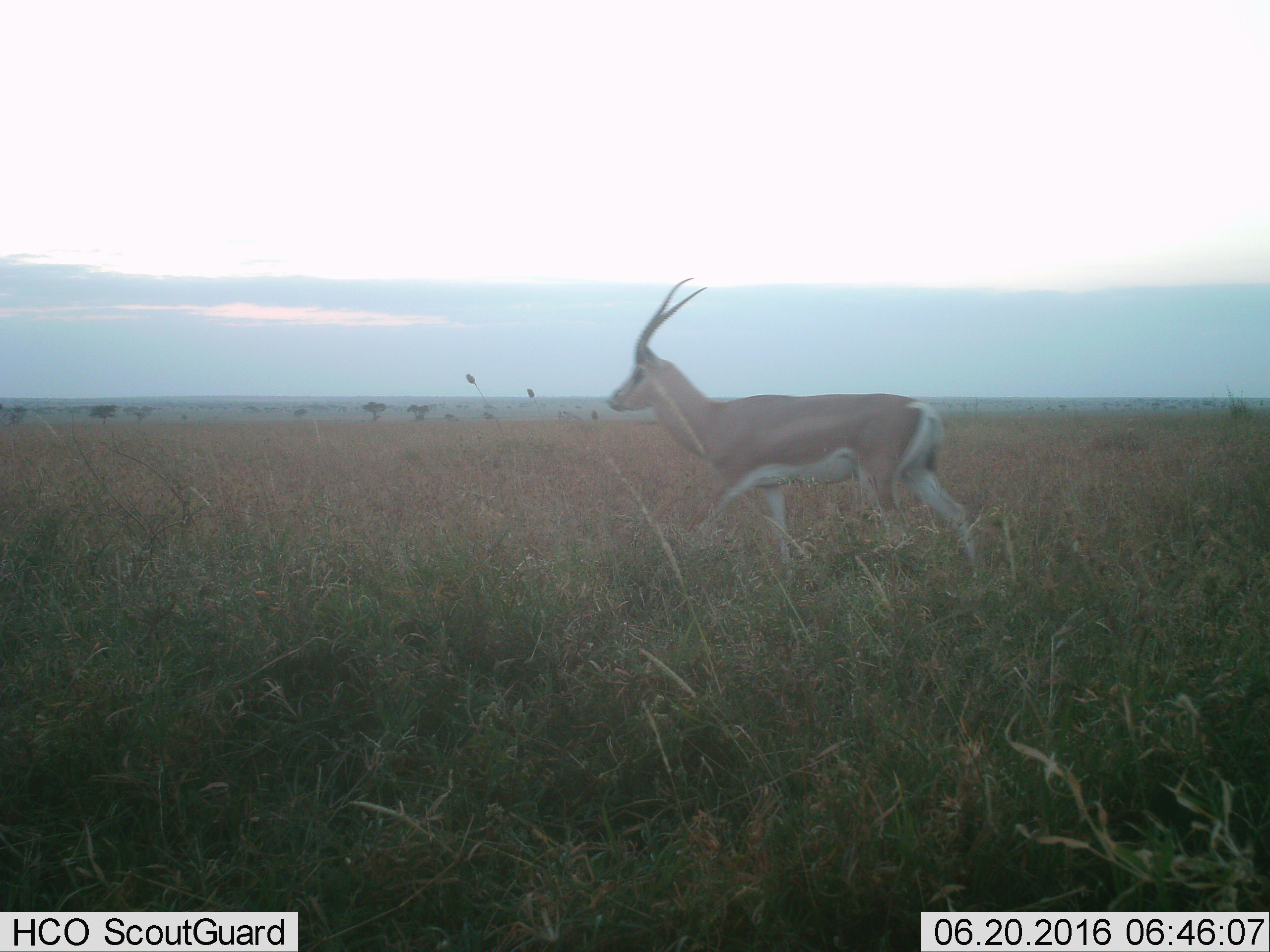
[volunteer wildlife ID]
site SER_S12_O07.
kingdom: Animalia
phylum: Chordata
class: Mammalia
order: Artiodactyla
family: Bovidae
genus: Nanger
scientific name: Nanger granti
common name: grant's gazelle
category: gazellegrants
Gazellegrants (grant's gazelle) (Nanger granti), count 1. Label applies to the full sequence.